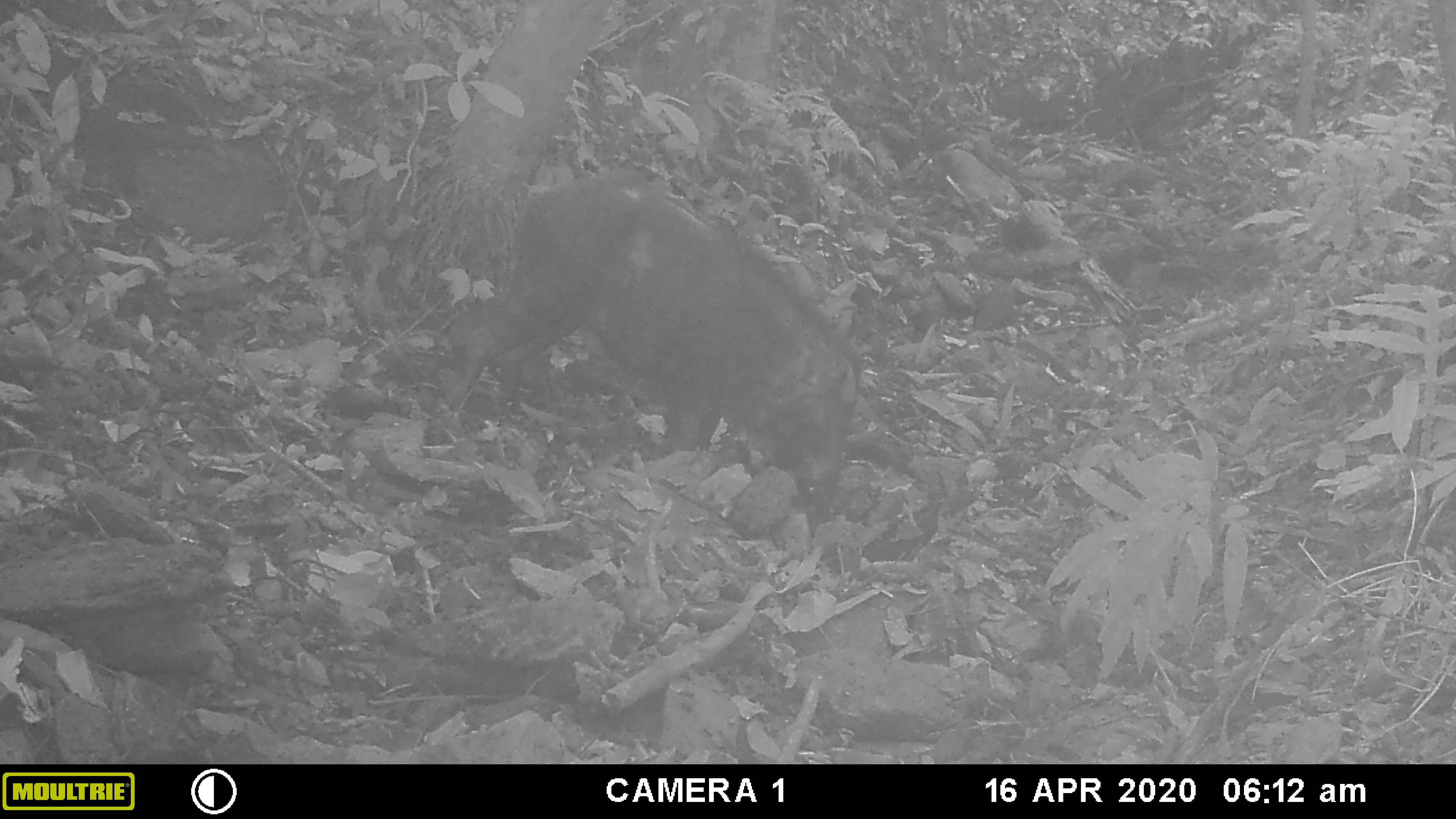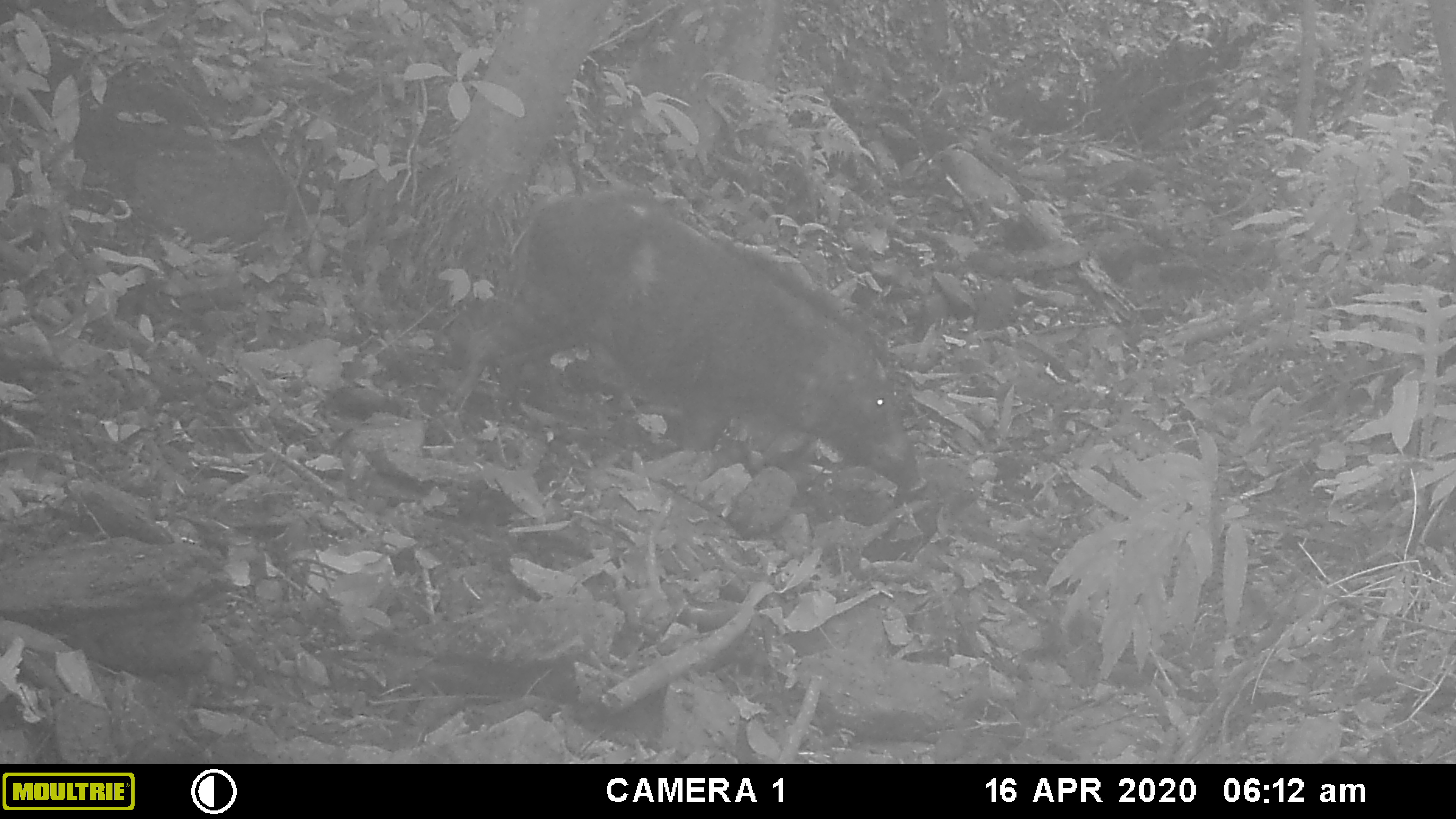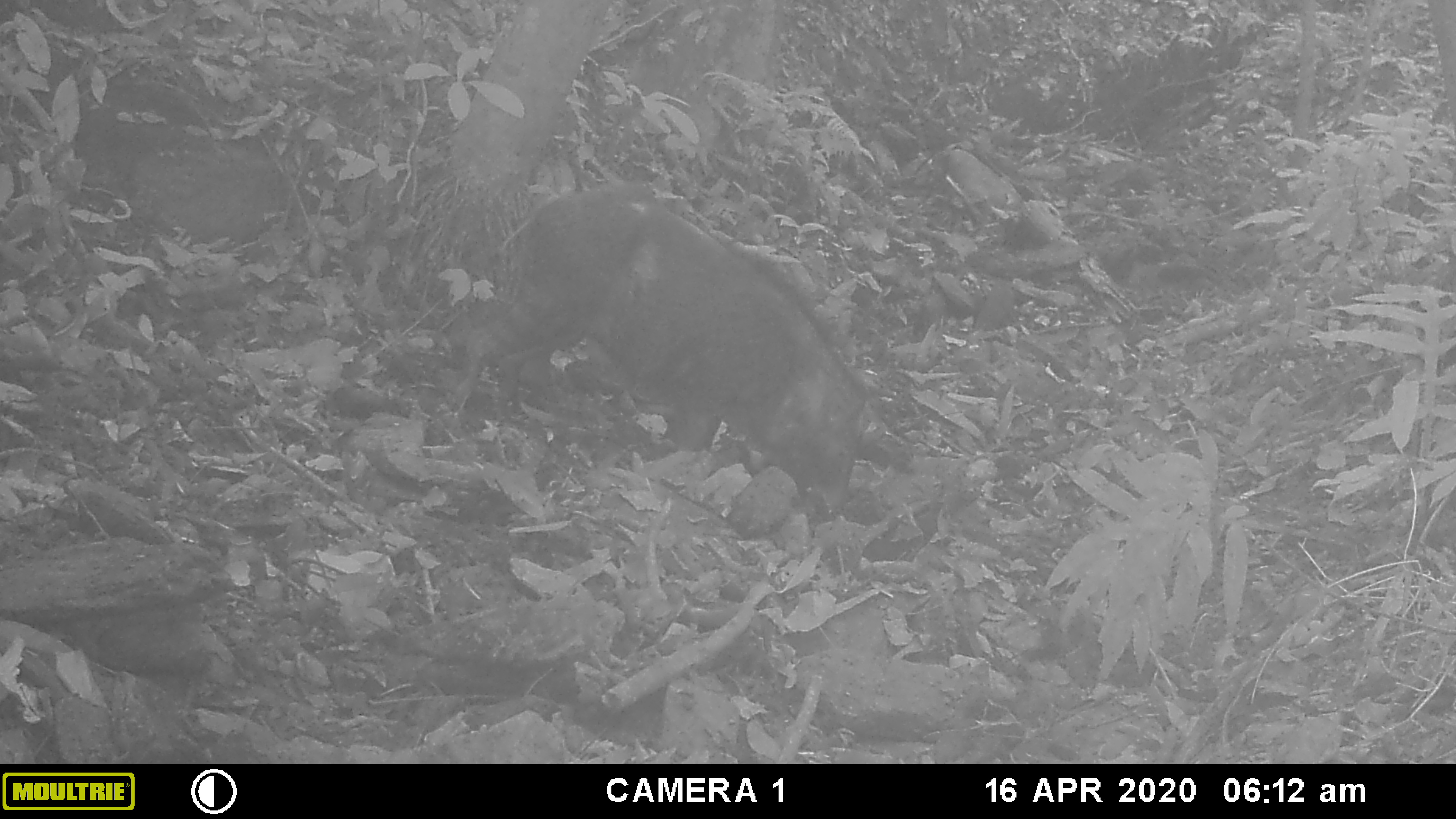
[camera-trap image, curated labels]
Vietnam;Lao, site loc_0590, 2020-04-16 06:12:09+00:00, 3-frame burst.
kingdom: Animalia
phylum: Chordata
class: Mammalia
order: Artiodactyla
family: Suidae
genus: Sus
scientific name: Sus scrofa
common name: eurasian wild pig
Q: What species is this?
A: Eurasian wild pig (Sus scrofa).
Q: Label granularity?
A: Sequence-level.